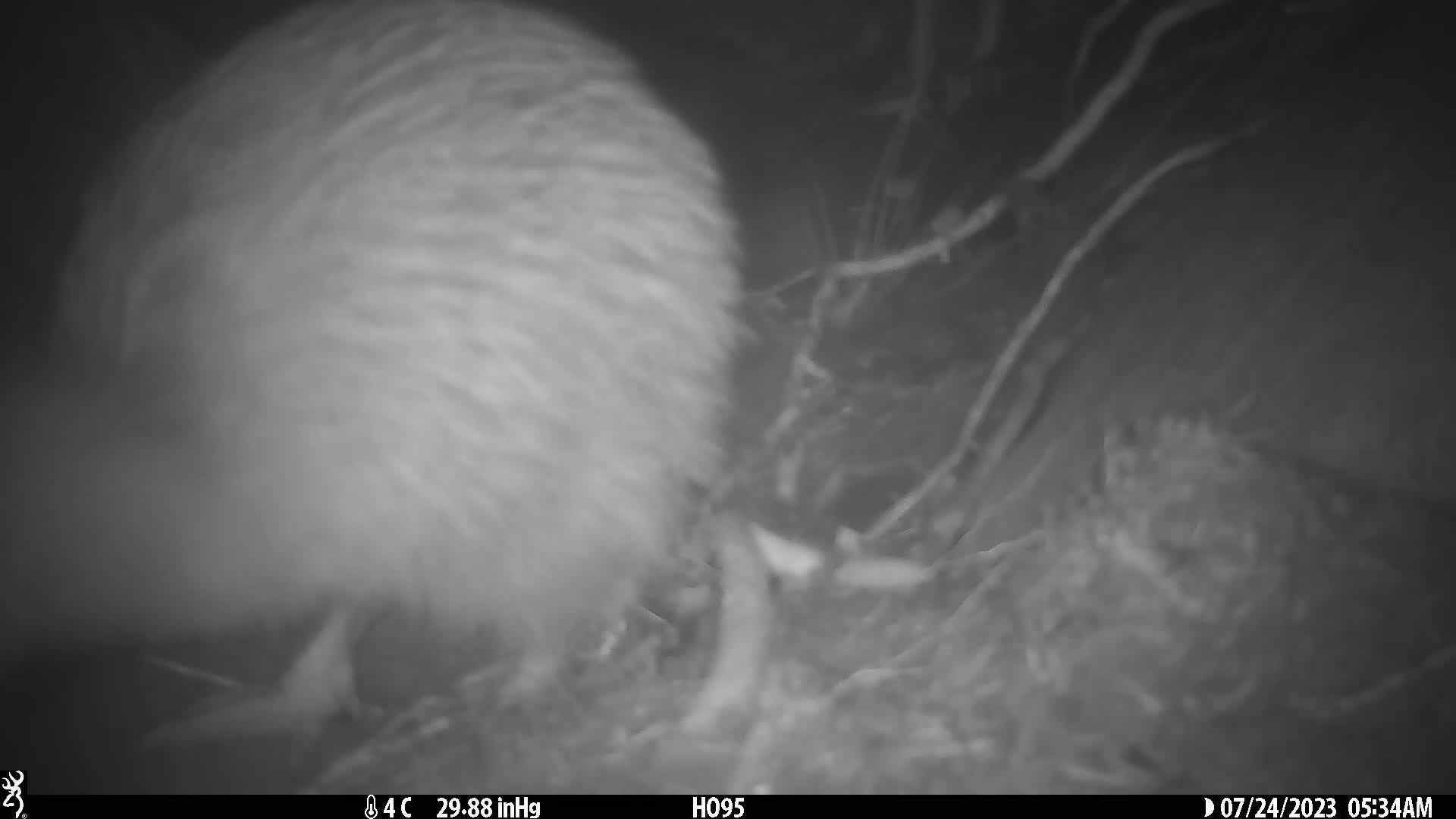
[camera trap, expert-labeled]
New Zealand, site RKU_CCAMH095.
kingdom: Animalia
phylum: Chordata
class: Aves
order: Apterygiformes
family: Apterygidae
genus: Apteryx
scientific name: Apteryx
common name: kiwi